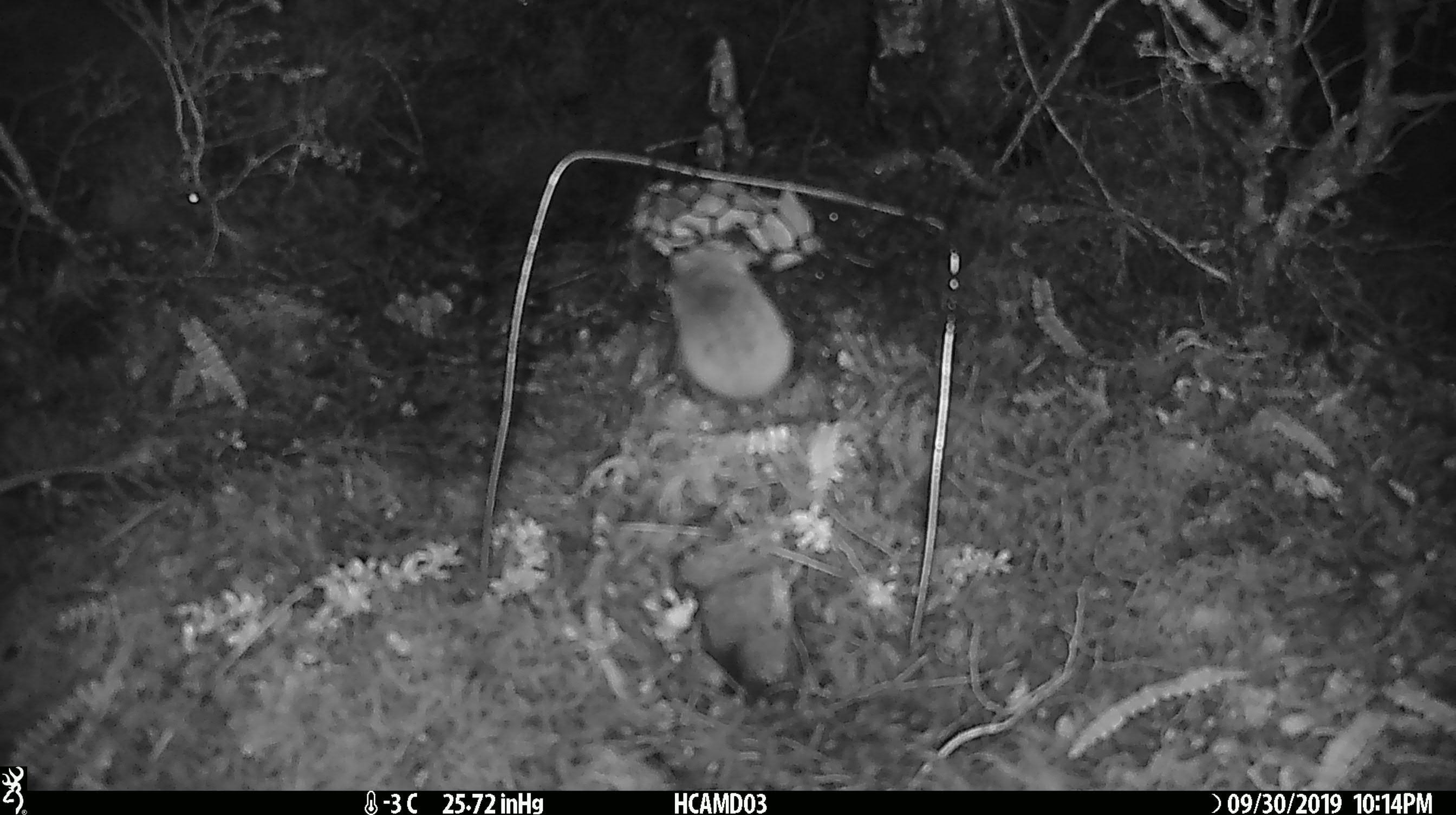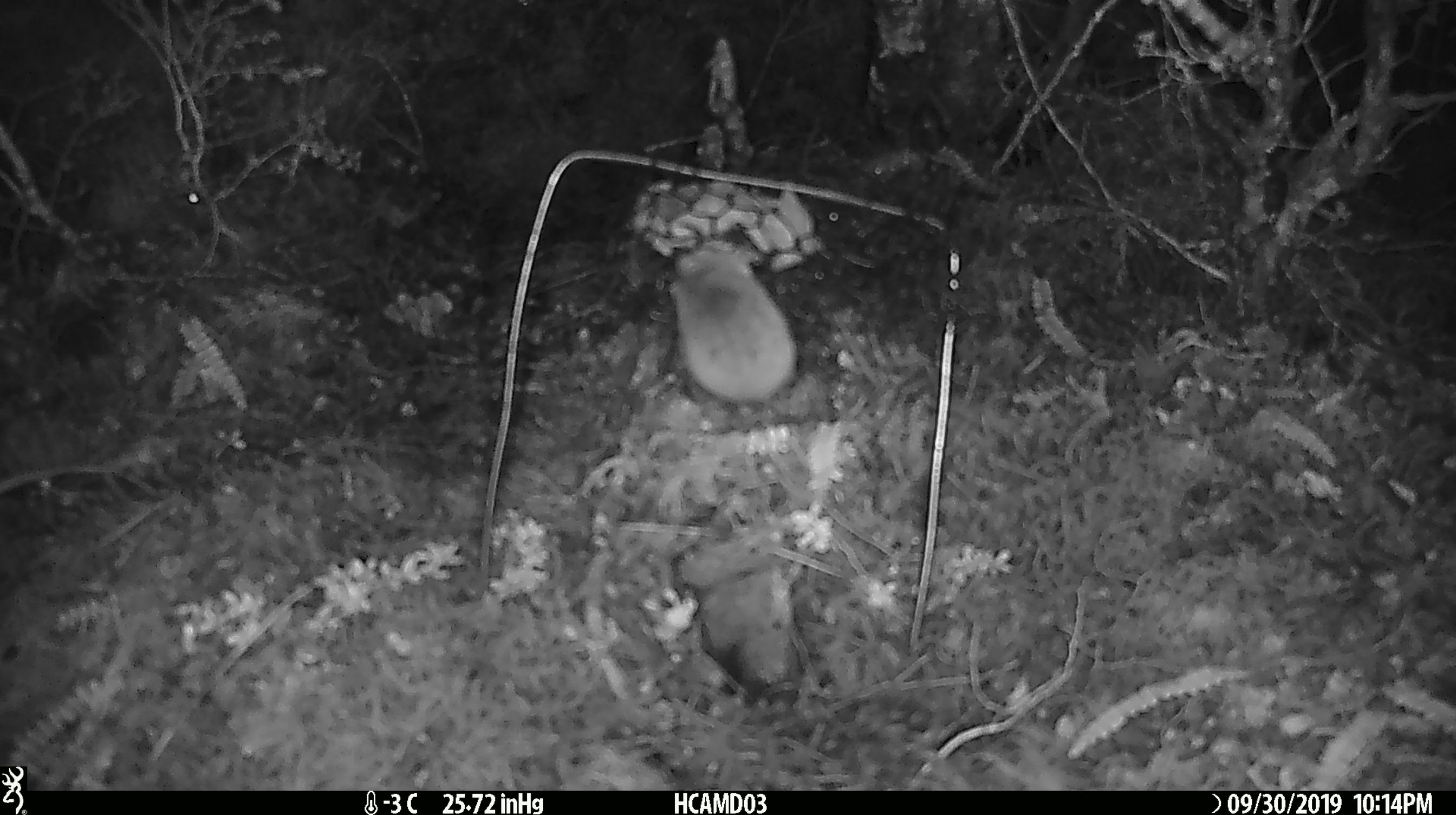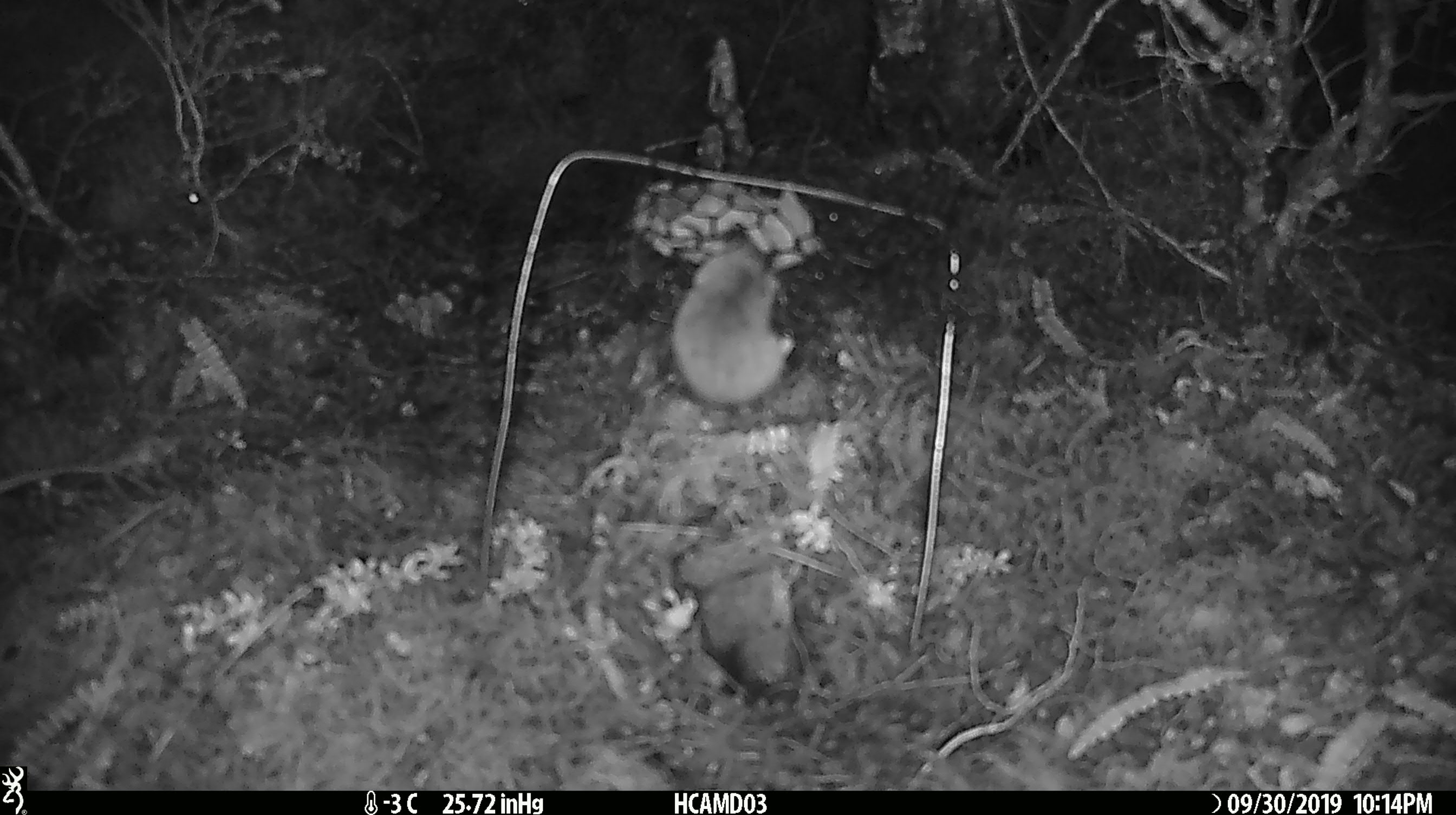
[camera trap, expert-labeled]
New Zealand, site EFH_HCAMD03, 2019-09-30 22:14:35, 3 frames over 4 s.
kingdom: Animalia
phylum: Chordata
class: Mammalia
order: Rodentia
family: Muridae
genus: Mus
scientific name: Mus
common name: mouse